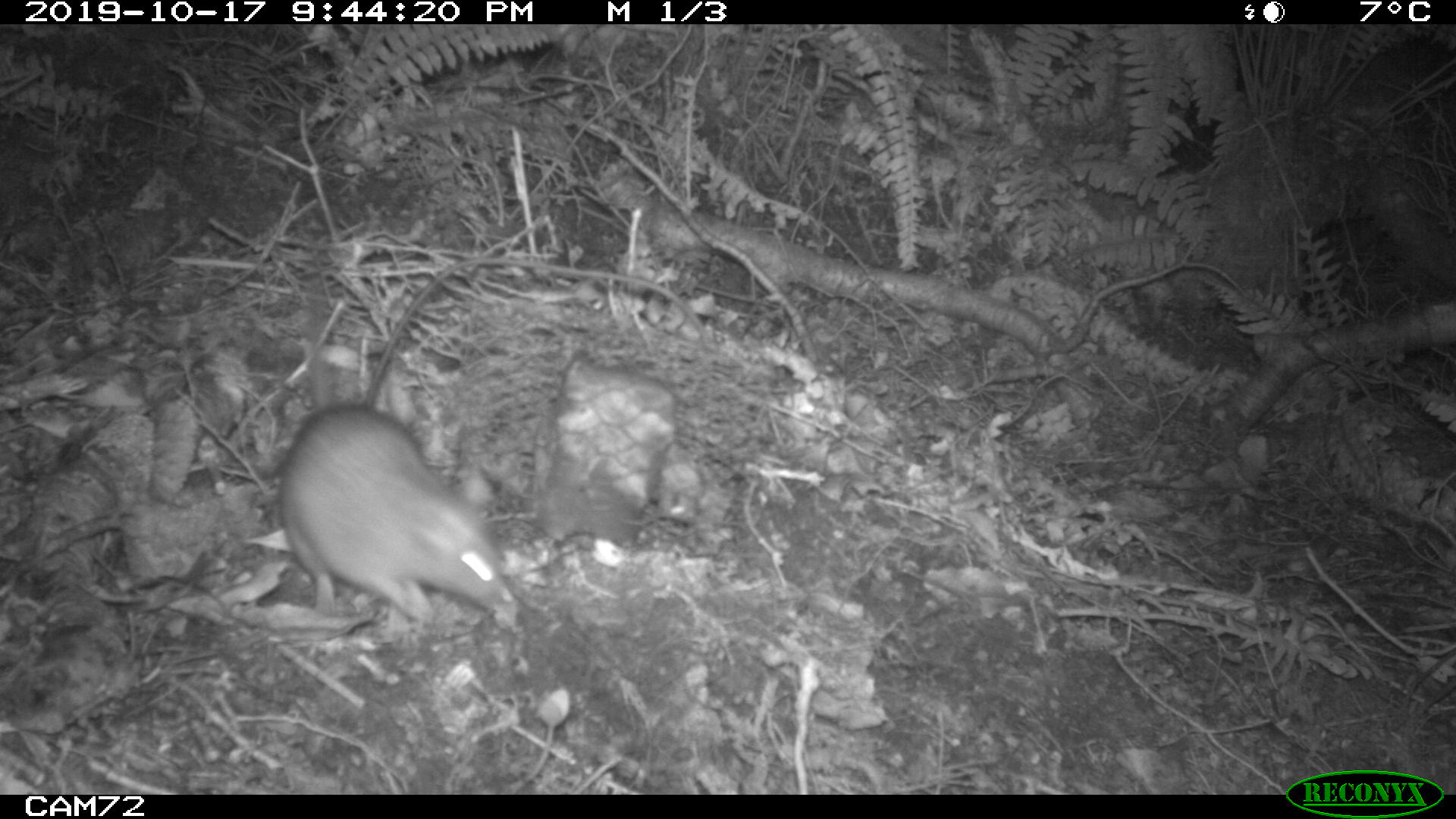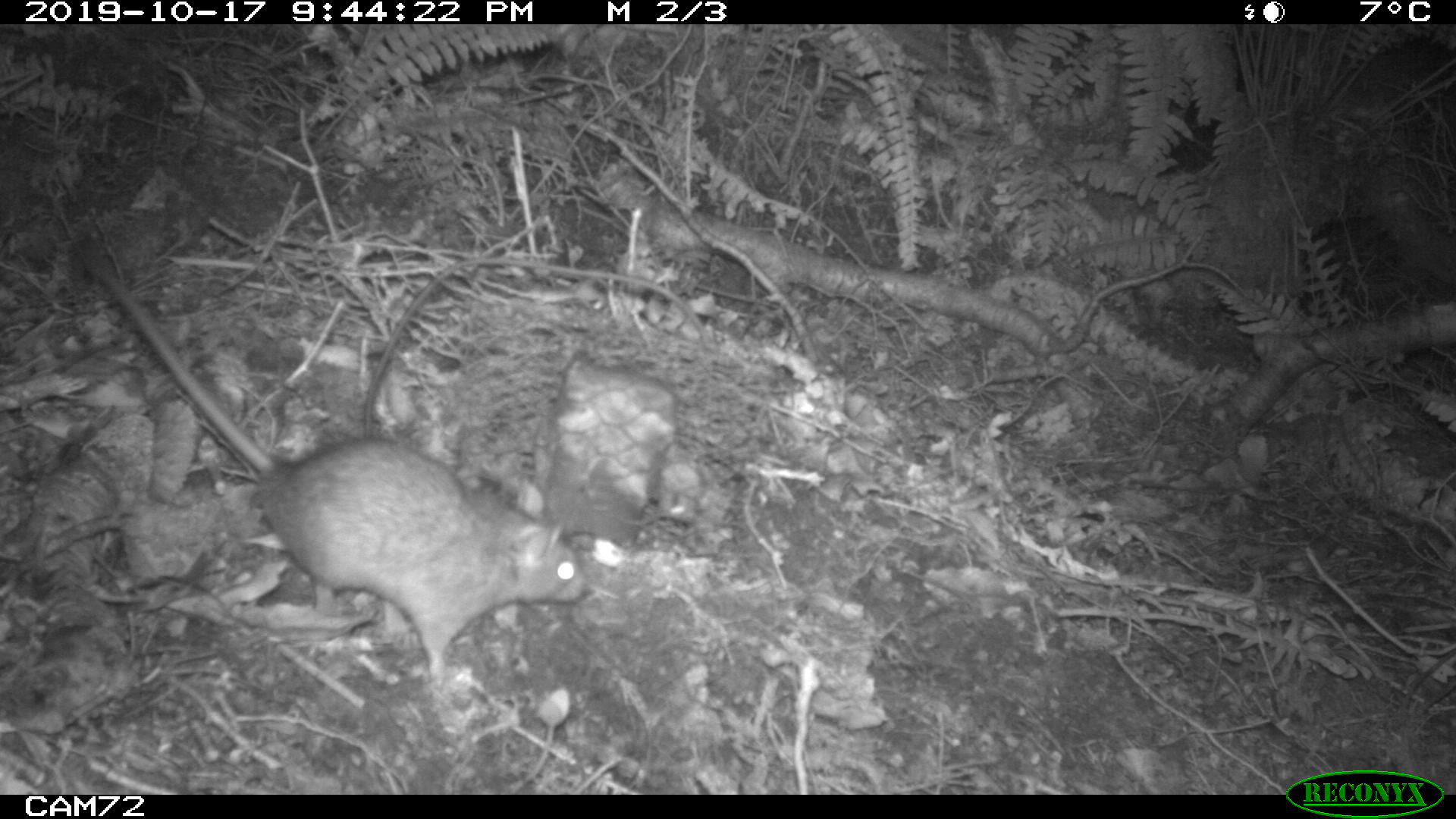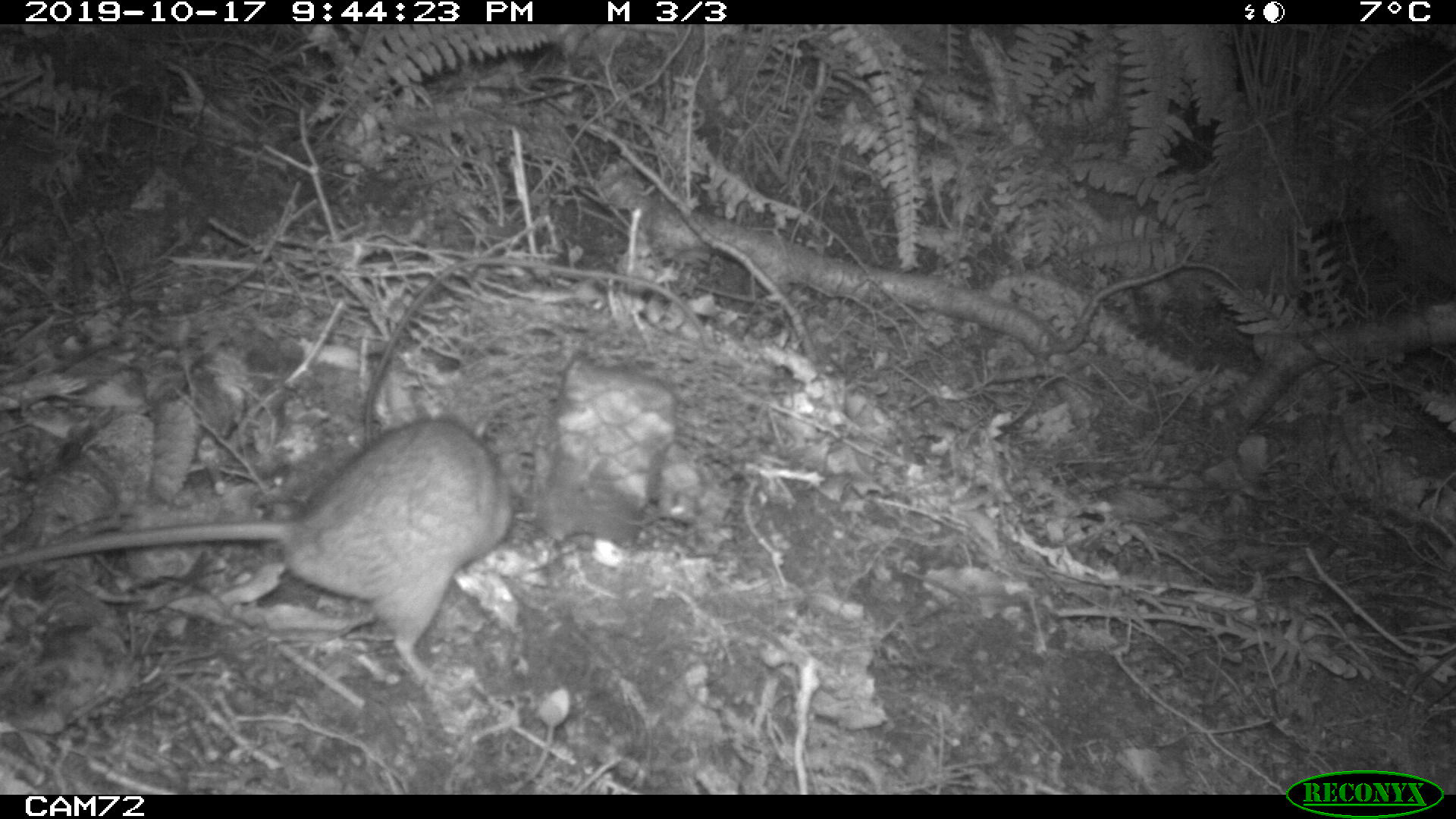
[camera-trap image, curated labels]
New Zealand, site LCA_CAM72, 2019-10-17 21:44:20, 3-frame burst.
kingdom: Animalia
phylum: Chordata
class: Mammalia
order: Rodentia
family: Muridae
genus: Rattus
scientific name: Rattus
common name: rat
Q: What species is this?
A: Rat (Rattus).